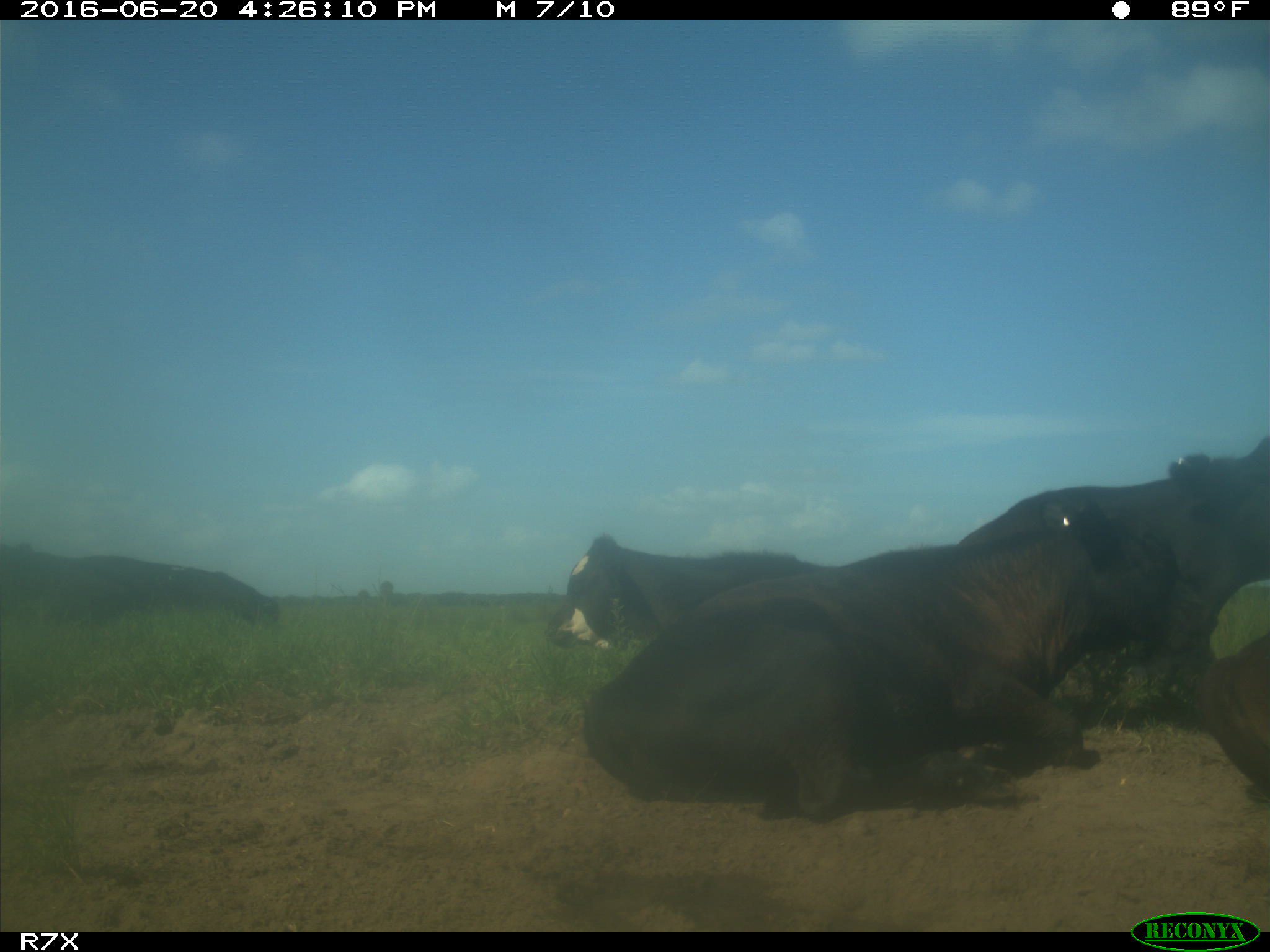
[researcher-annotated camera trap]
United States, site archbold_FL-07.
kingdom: Animalia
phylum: Chordata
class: Mammalia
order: Artiodactyla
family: Bovidae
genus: Bos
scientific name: Bos taurus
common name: domestic cow